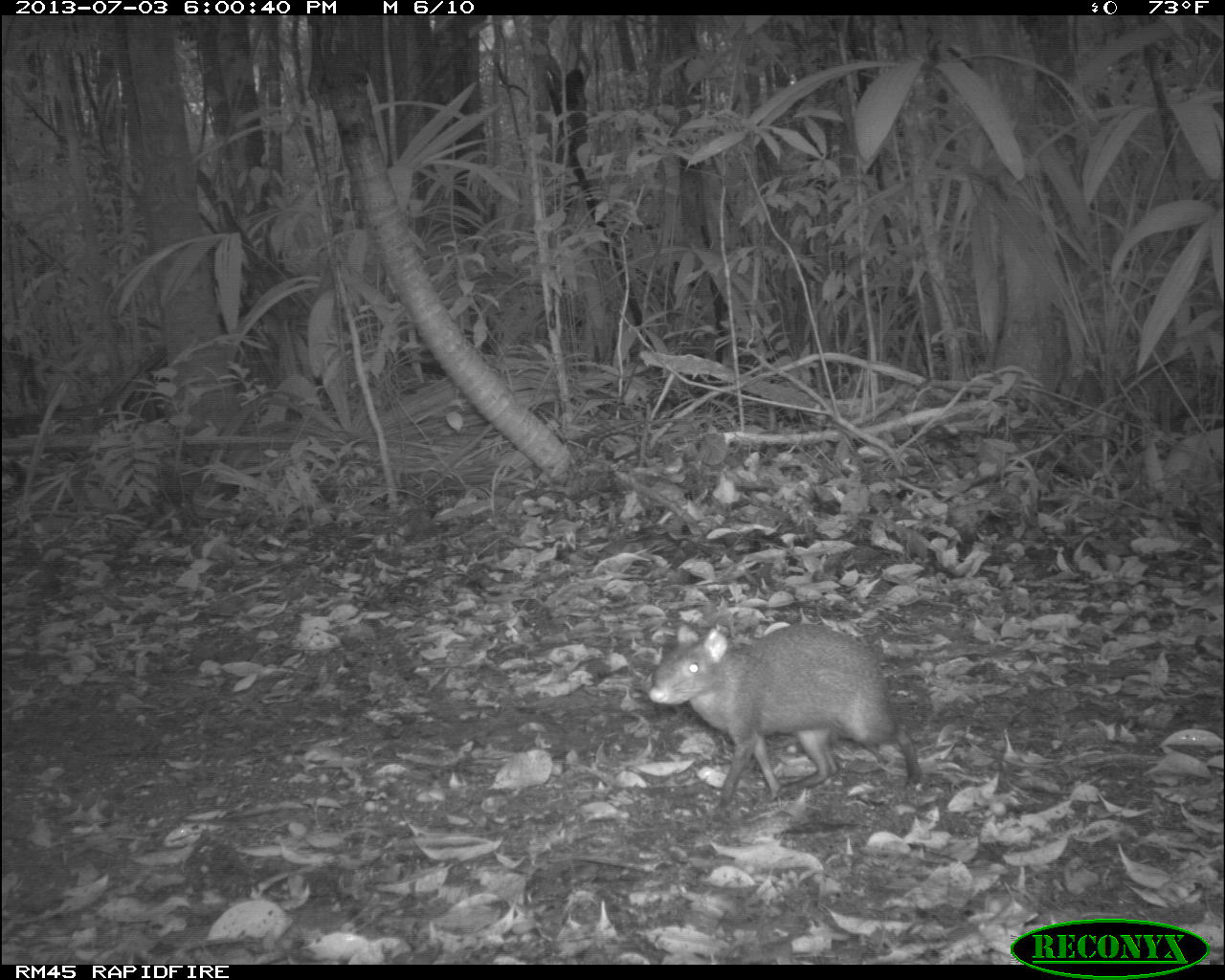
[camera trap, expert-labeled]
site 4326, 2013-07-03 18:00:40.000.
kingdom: Animalia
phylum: Chordata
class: Mammalia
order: Rodentia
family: Dasyproctidae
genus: Dasyprocta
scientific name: Dasyprocta punctata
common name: central american agouti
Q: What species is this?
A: Dasyprocta punctata (central american agouti).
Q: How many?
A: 1.